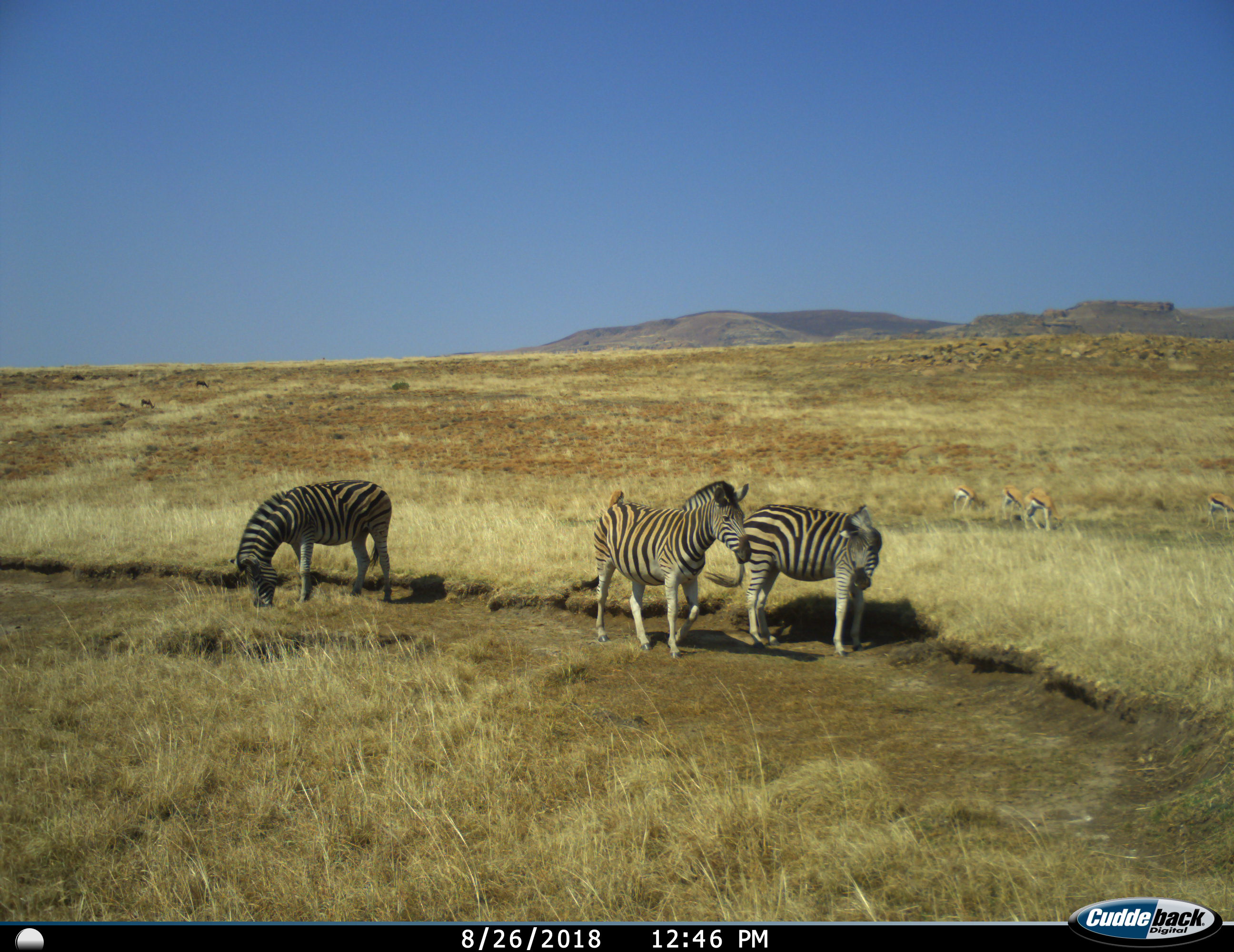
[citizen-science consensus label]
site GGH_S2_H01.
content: unidentified animal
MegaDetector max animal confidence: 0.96